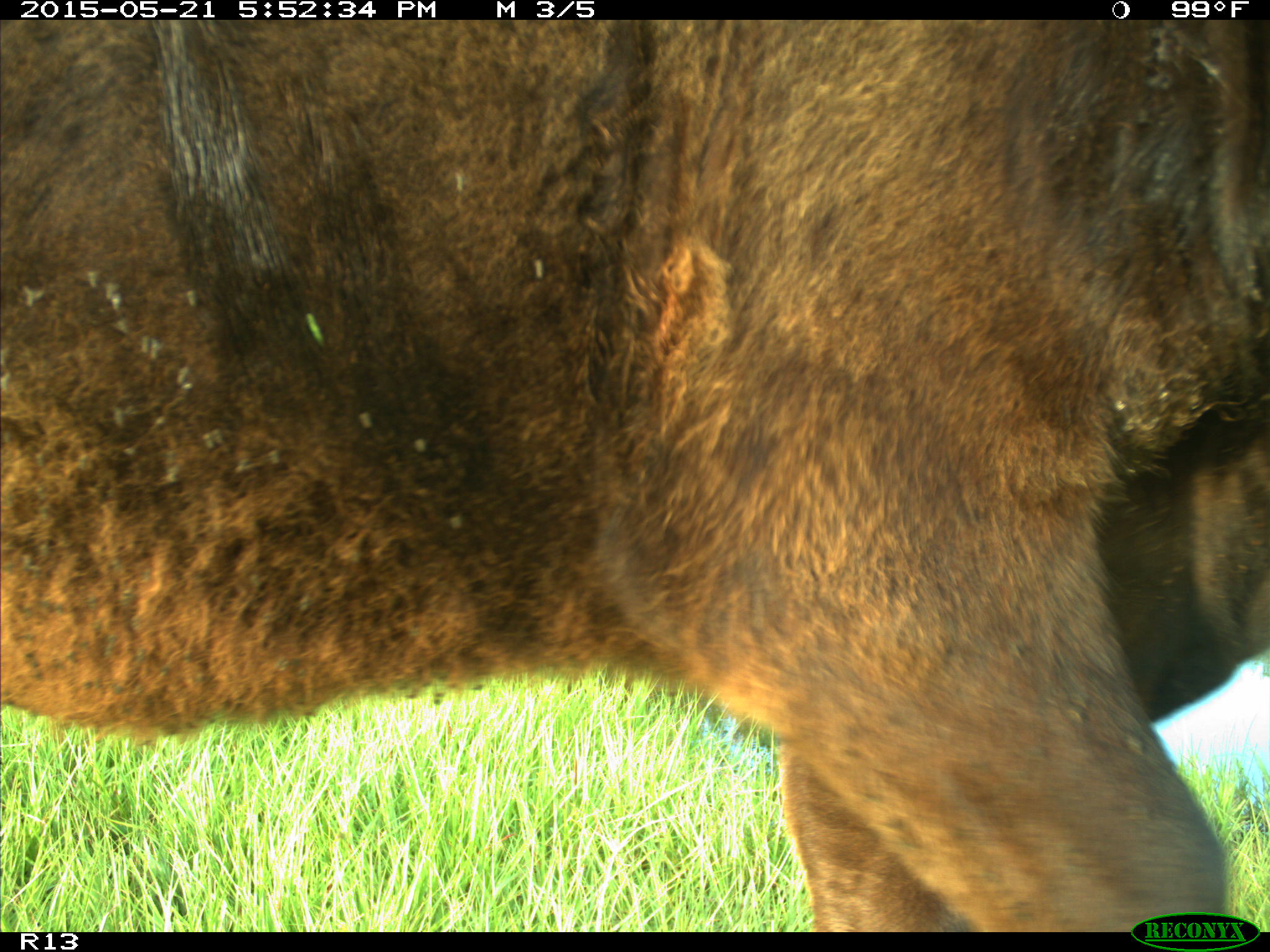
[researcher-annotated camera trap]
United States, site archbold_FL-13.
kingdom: Animalia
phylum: Chordata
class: Mammalia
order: Artiodactyla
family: Bovidae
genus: Bos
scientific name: Bos taurus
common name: domestic cow